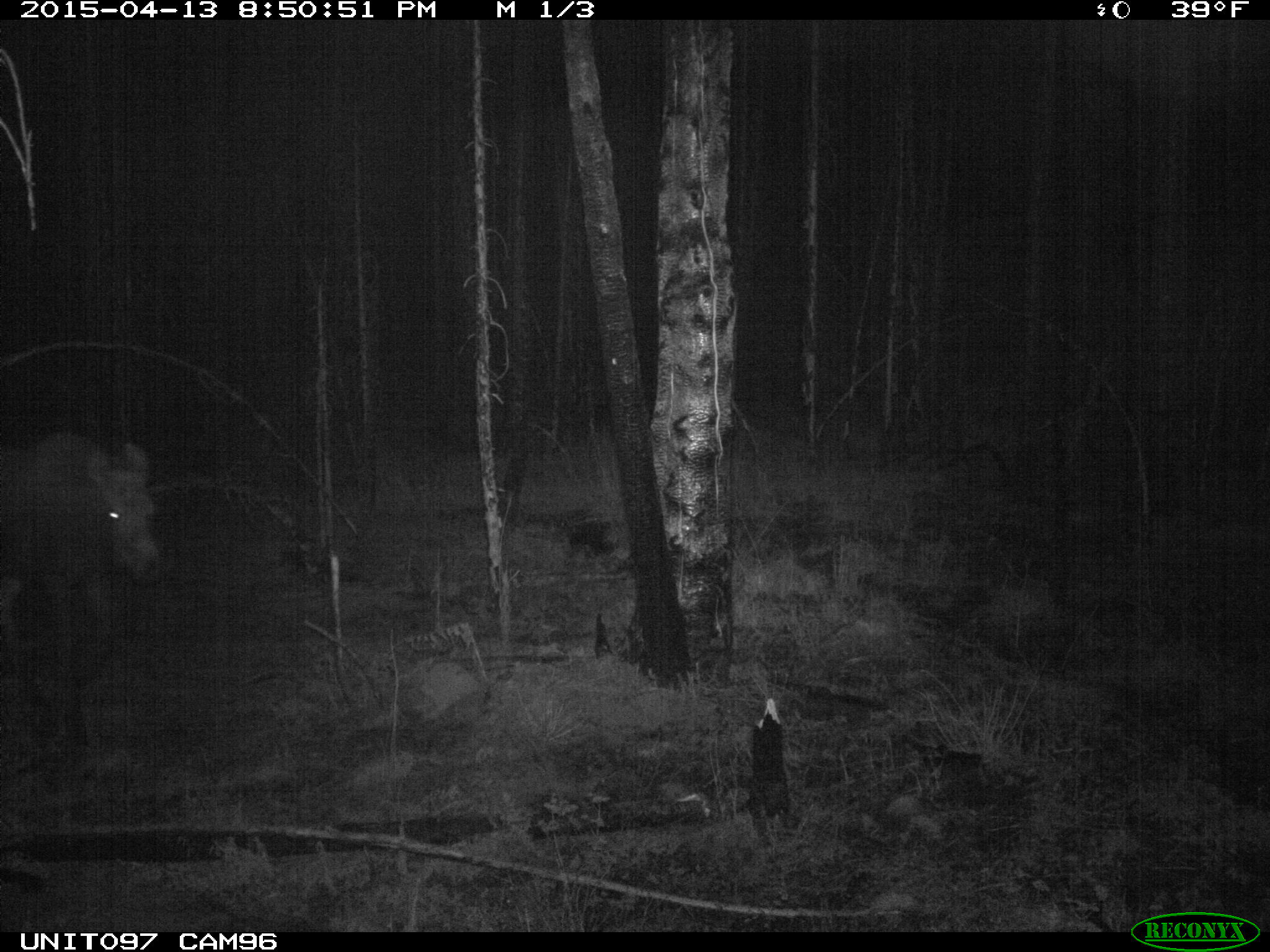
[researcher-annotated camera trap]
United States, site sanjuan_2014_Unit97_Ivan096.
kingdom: Animalia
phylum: Chordata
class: Mammalia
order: Artiodactyla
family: Cervidae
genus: Alces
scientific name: Alces alces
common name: moose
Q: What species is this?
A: Alces alces (moose).